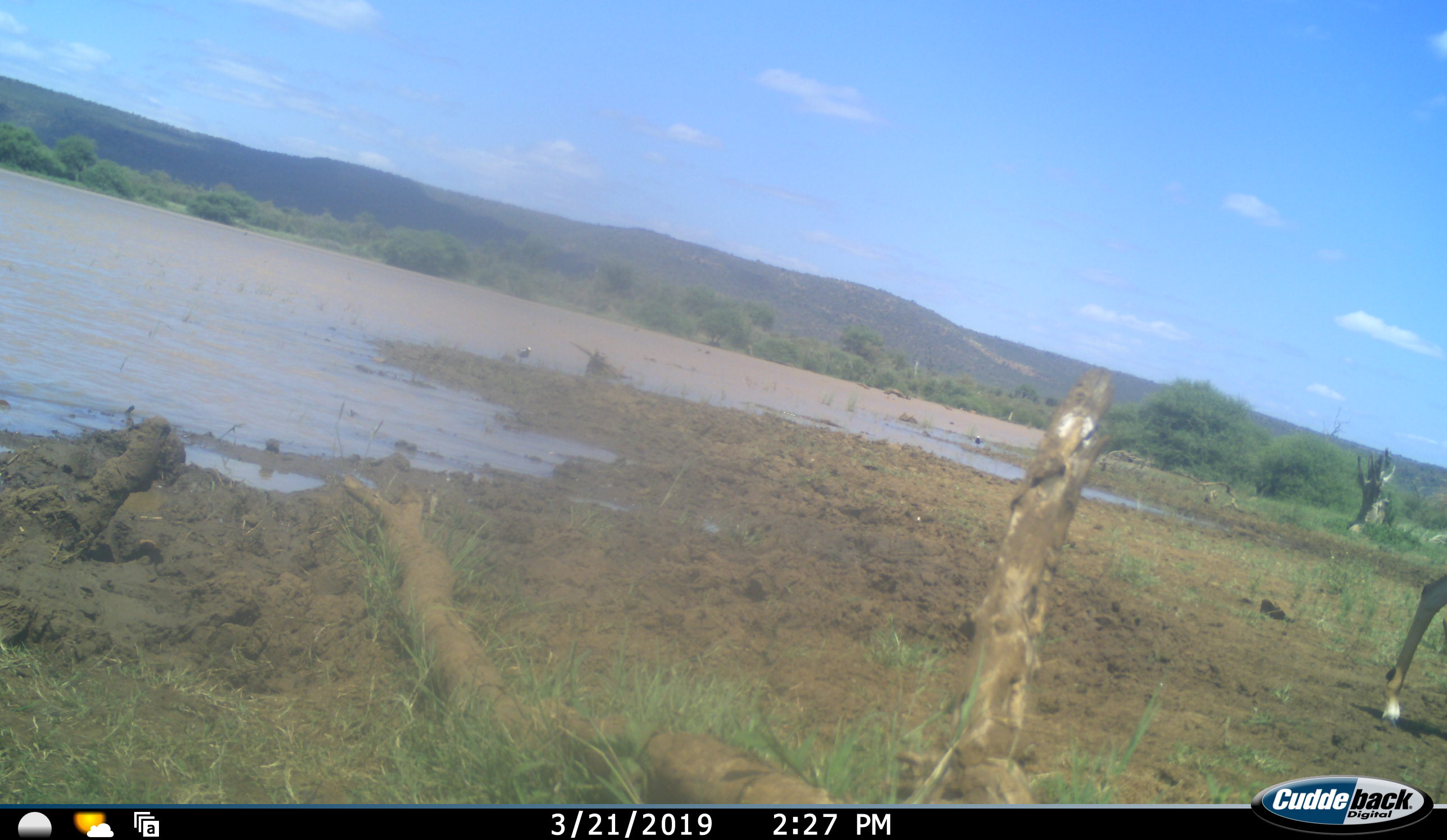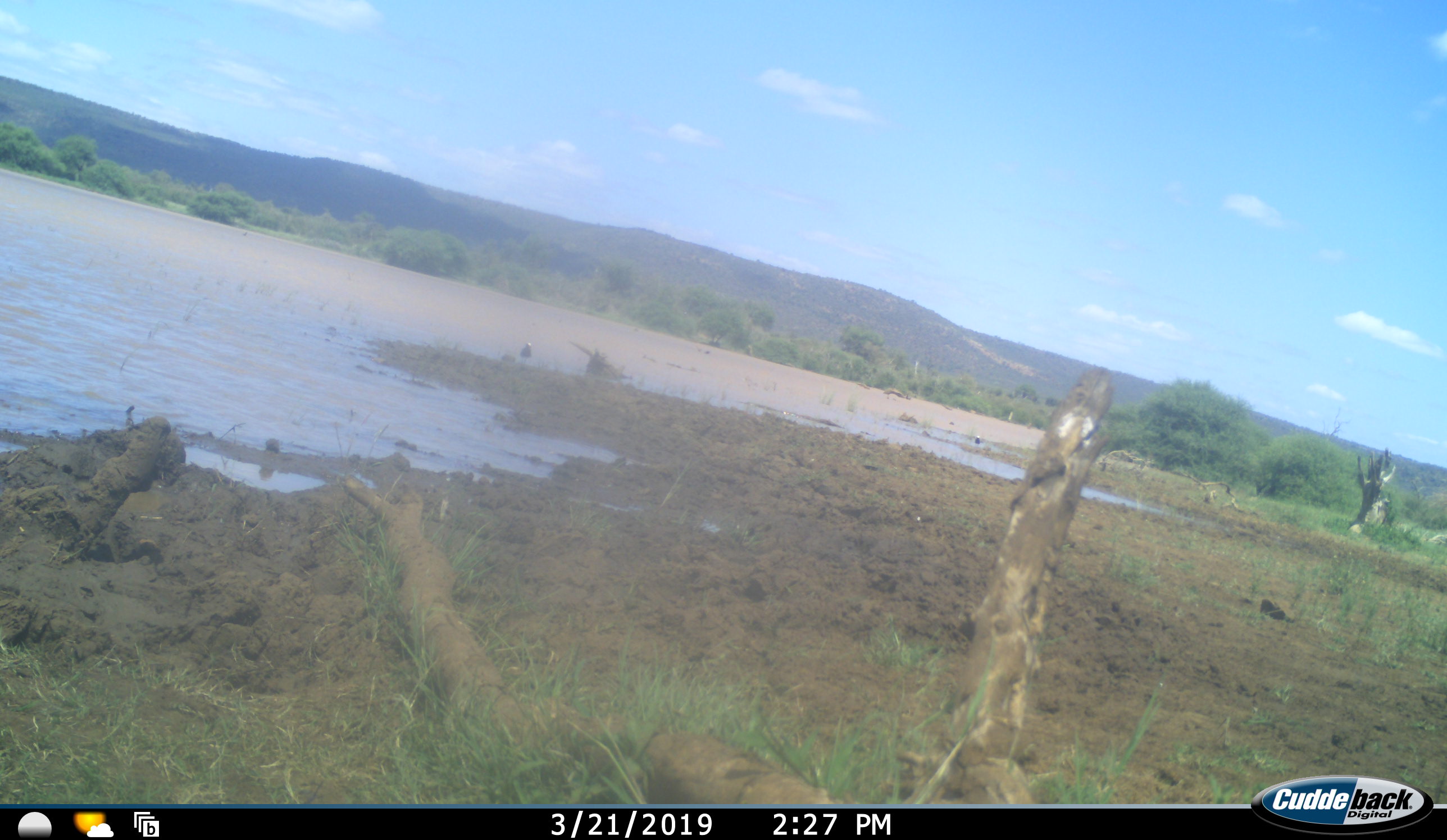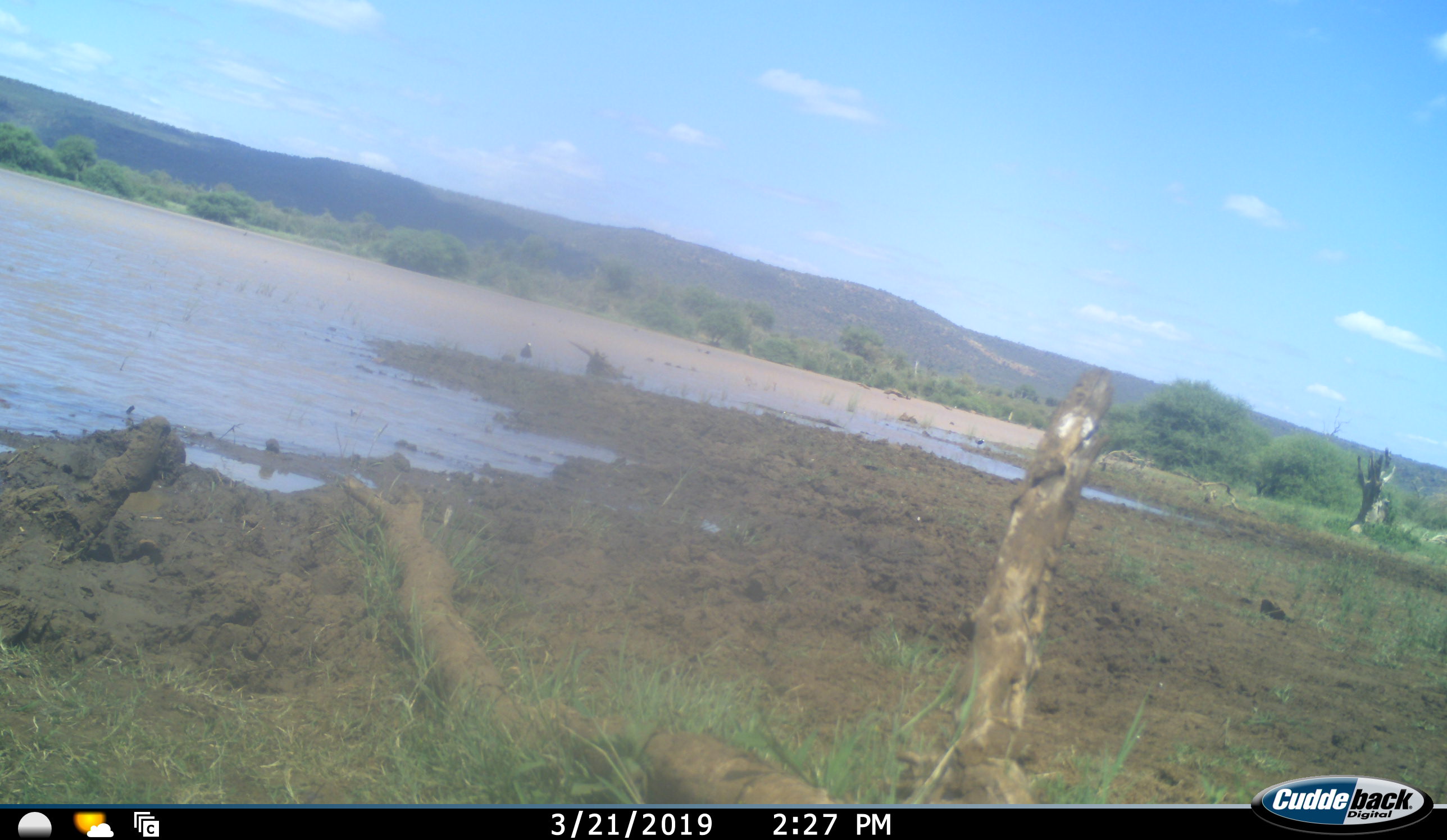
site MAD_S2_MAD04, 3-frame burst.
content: unidentified animal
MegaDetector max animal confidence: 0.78